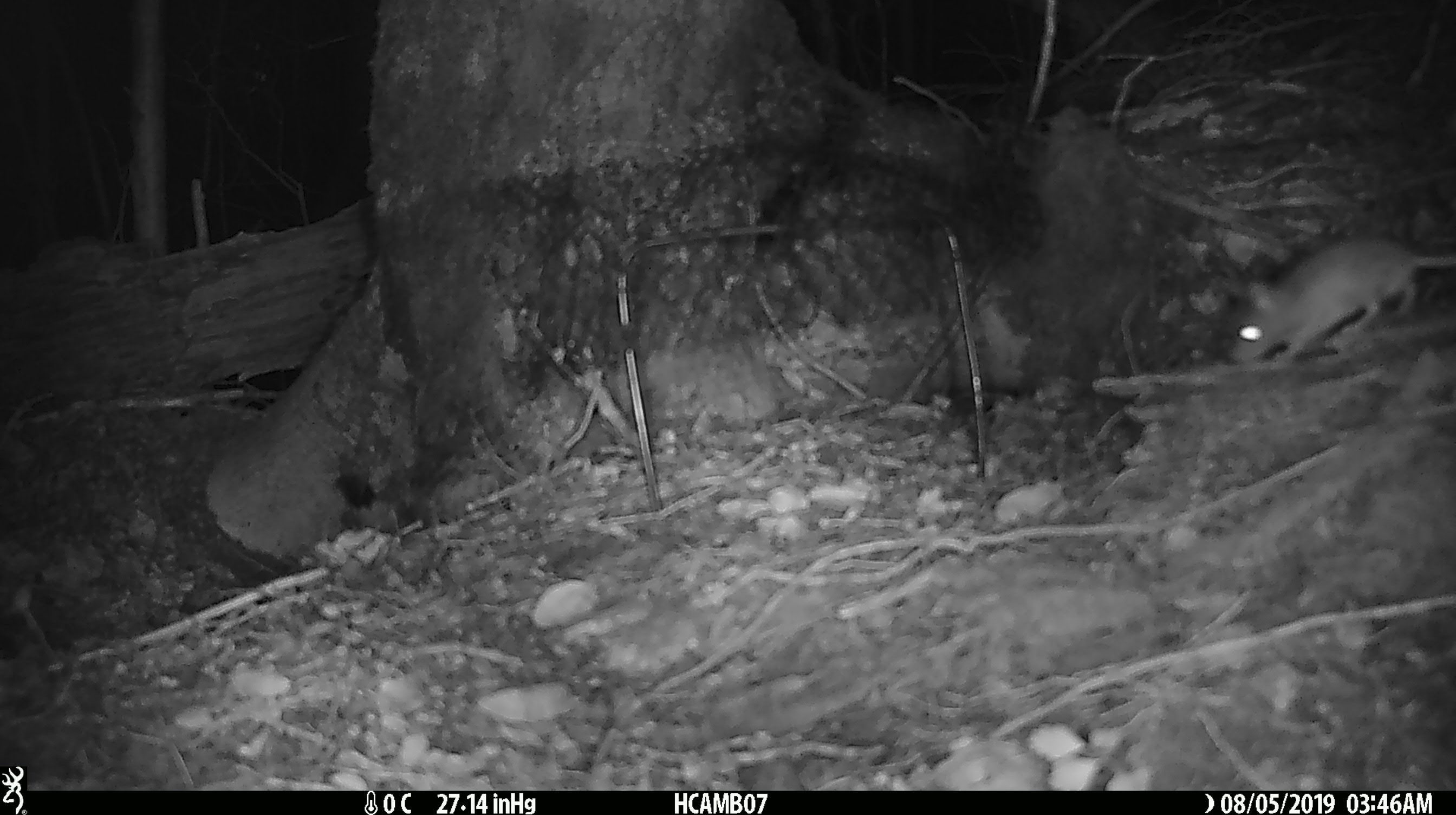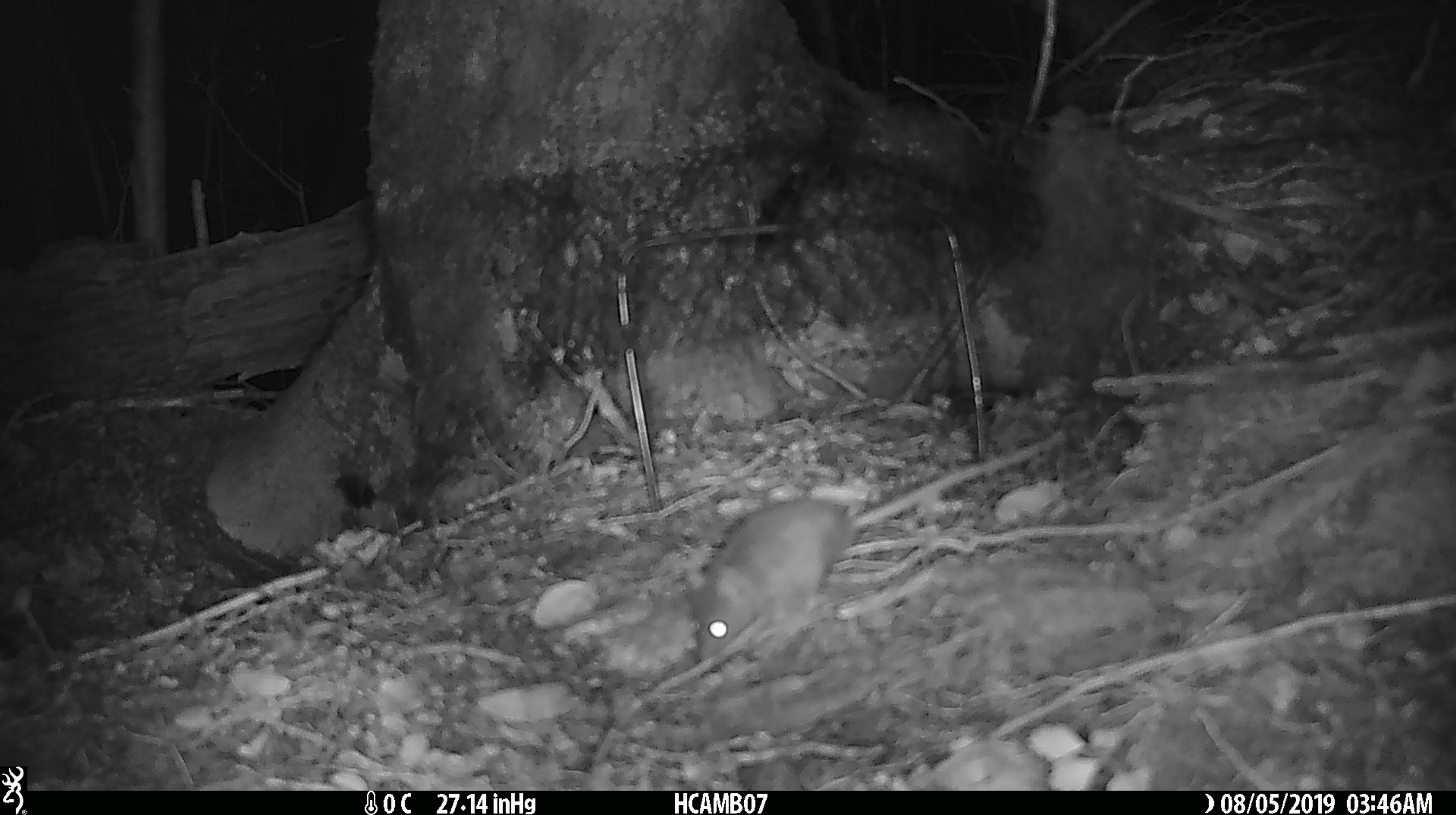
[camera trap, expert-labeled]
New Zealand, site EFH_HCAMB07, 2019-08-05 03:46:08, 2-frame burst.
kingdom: Animalia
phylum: Chordata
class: Mammalia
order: Rodentia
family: Muridae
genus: Mus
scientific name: Mus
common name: mouse